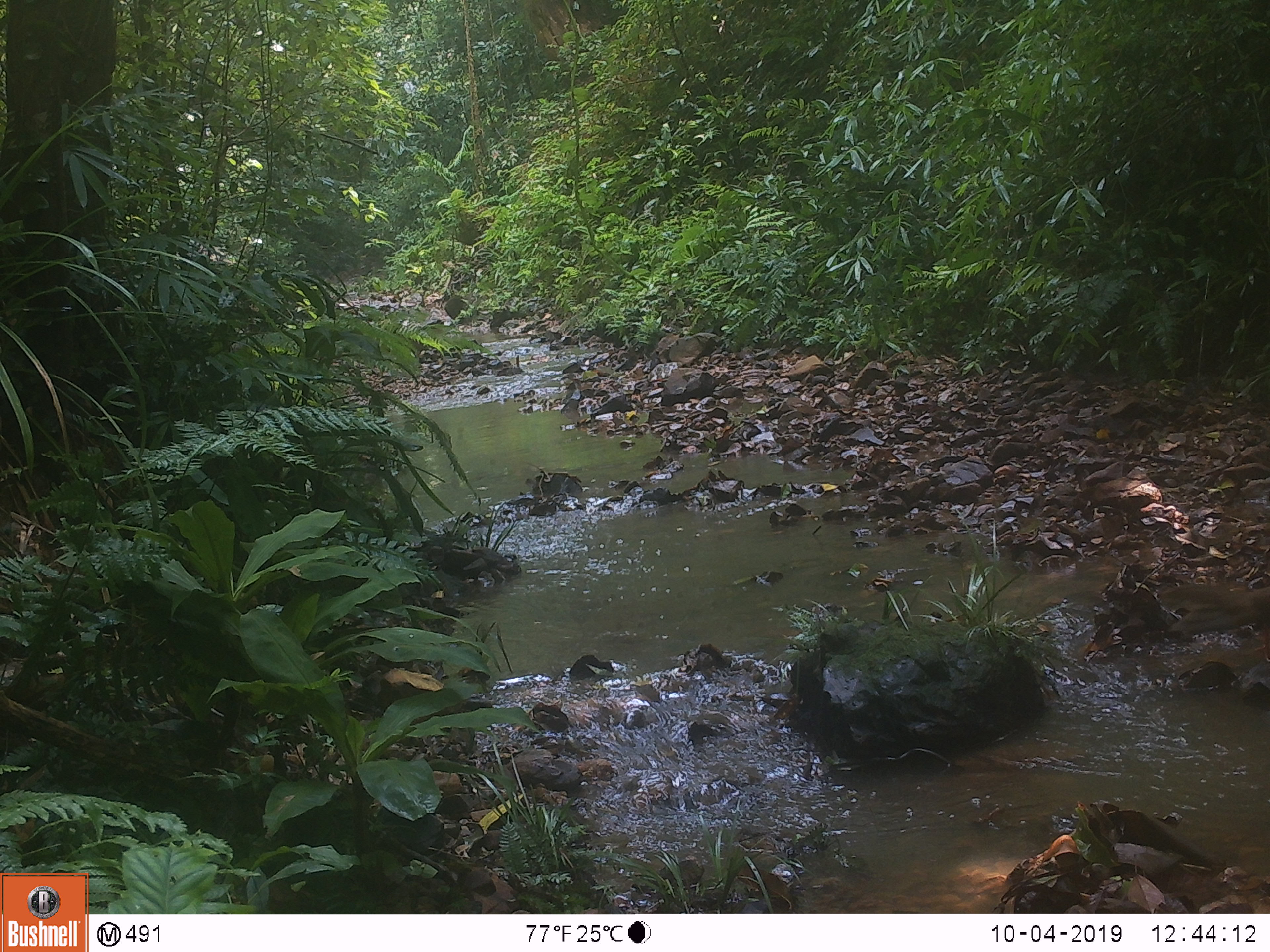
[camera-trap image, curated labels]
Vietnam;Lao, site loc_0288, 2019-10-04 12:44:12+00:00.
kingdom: Animalia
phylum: Chordata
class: Aves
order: Galliformes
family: Phasianidae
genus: Lophura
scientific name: Lophura nycthemera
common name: silver pheasant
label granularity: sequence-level